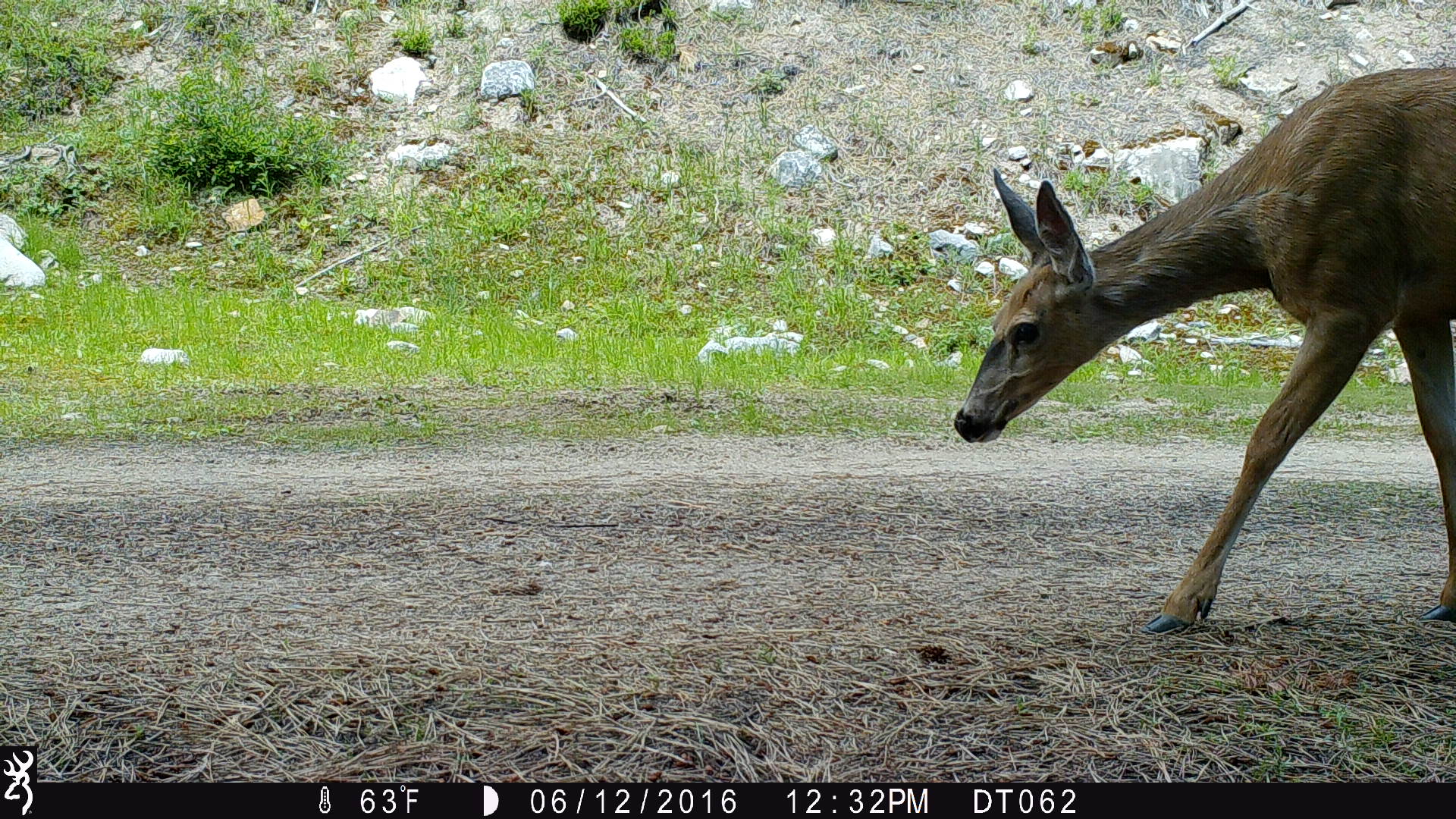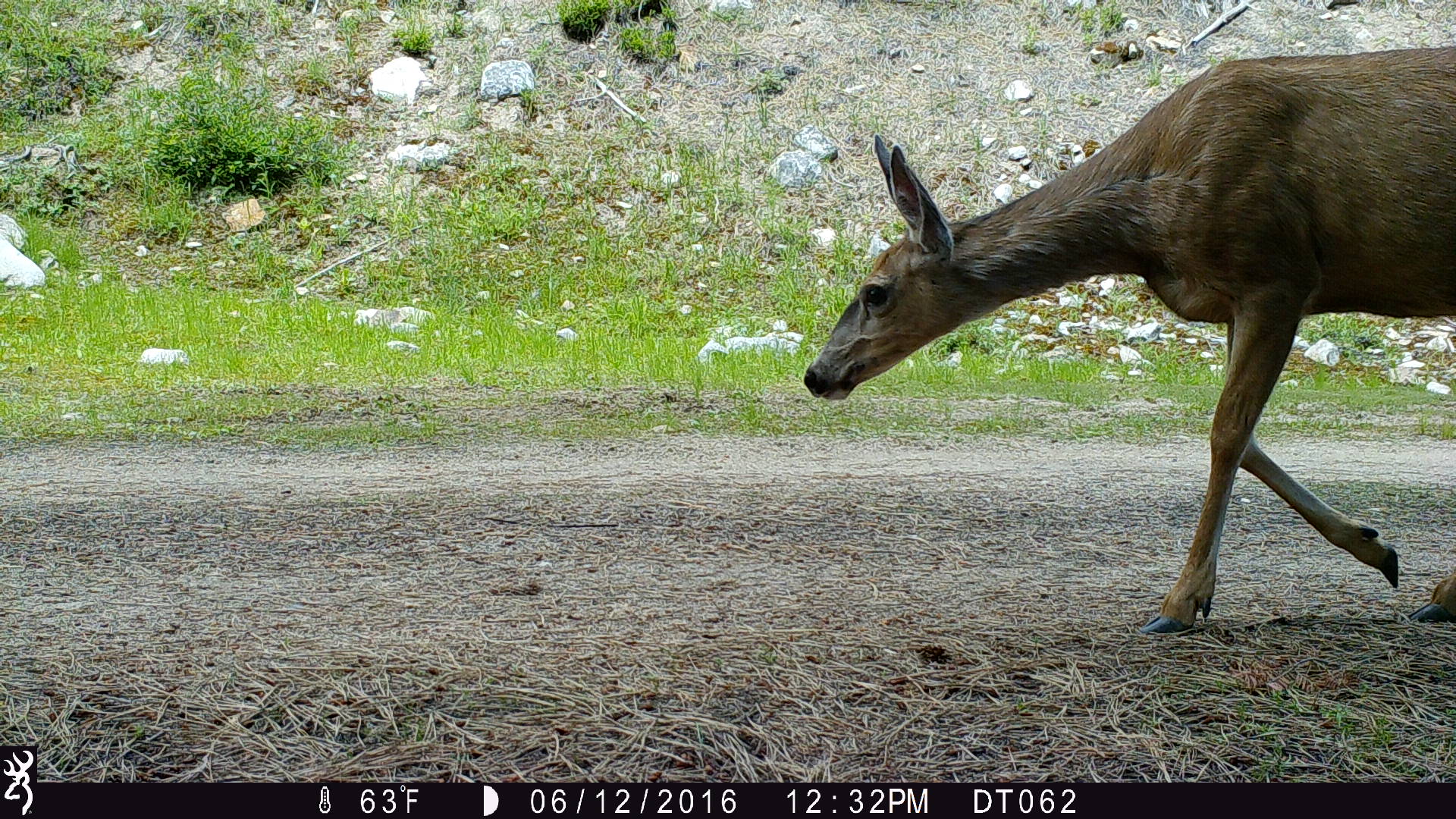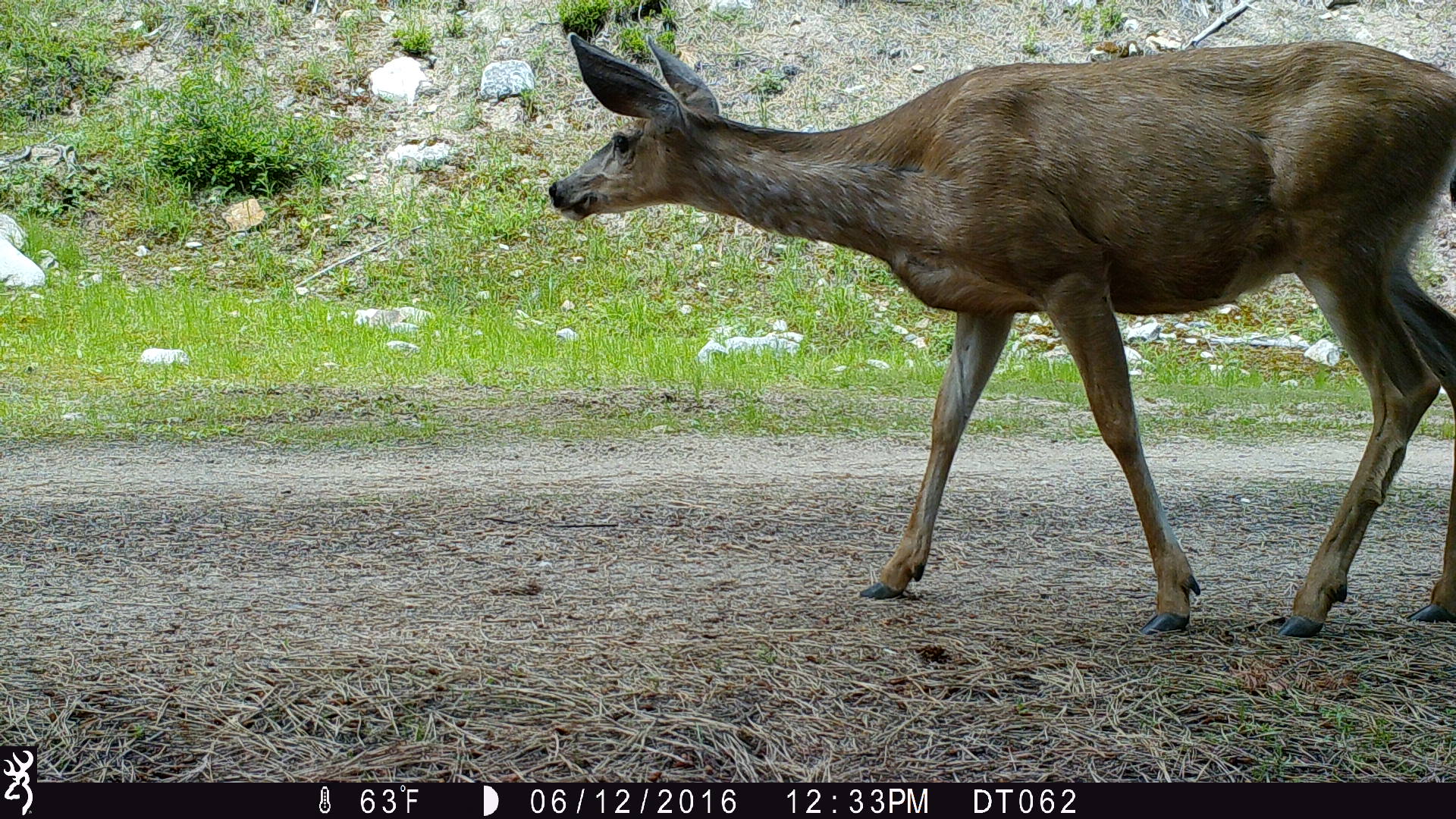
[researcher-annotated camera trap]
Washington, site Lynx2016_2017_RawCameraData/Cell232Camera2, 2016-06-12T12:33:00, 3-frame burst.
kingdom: Animalia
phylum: Chordata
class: Mammalia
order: Artiodactyla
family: Cervidae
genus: Odocoileus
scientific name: Odocoileus hemionus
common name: mule deer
Odocoileus hemionus (mule deer). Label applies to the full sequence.